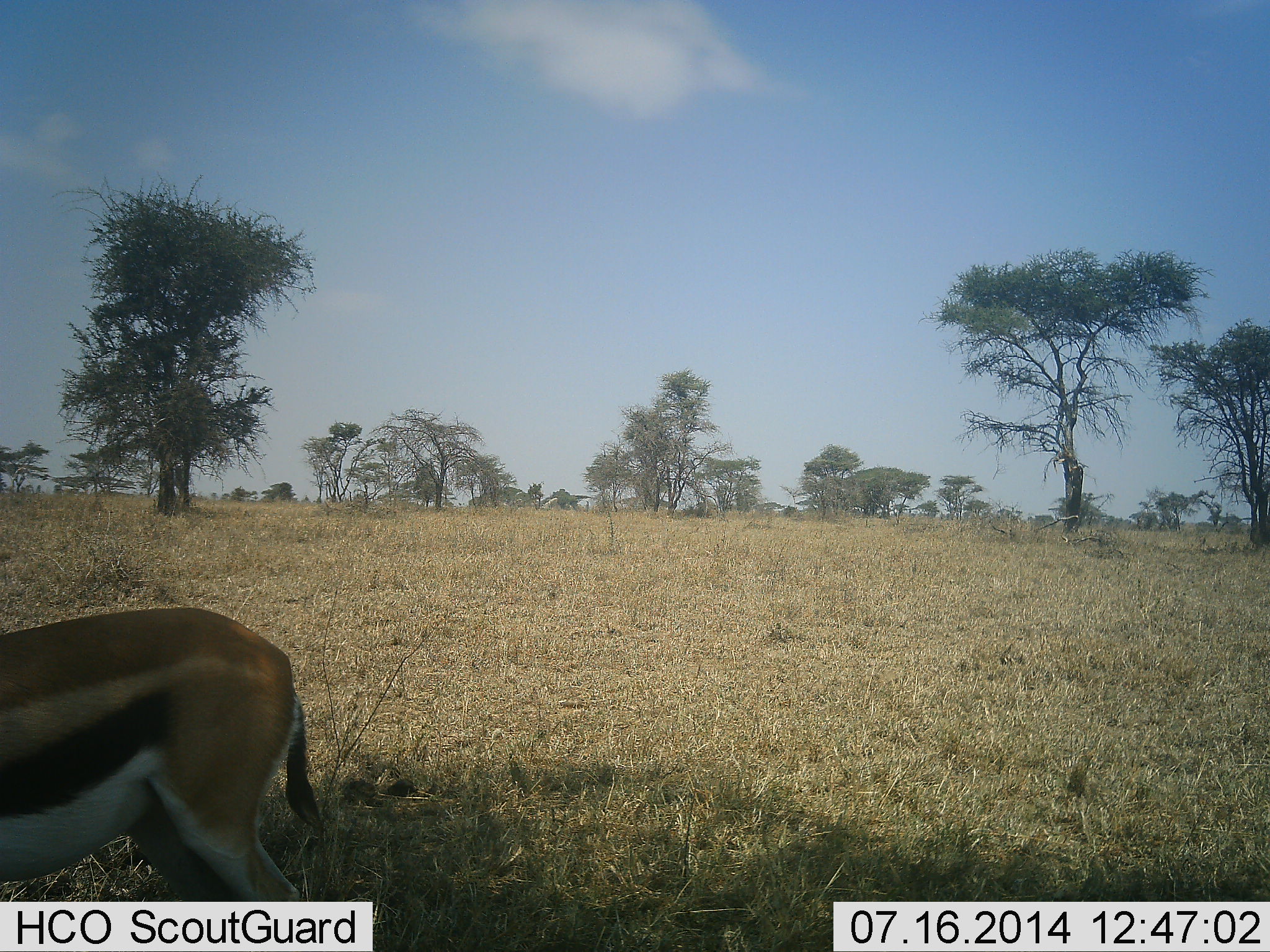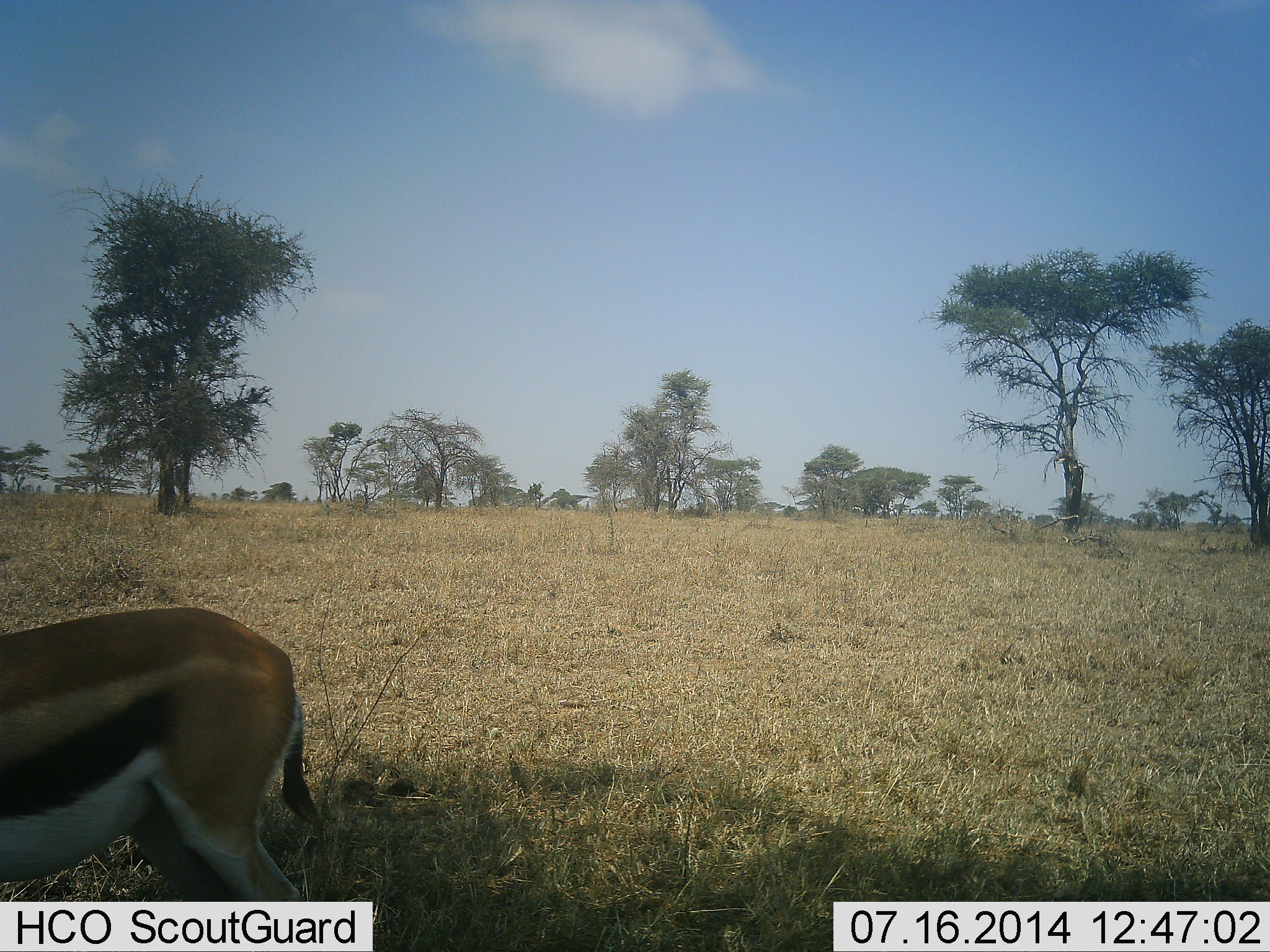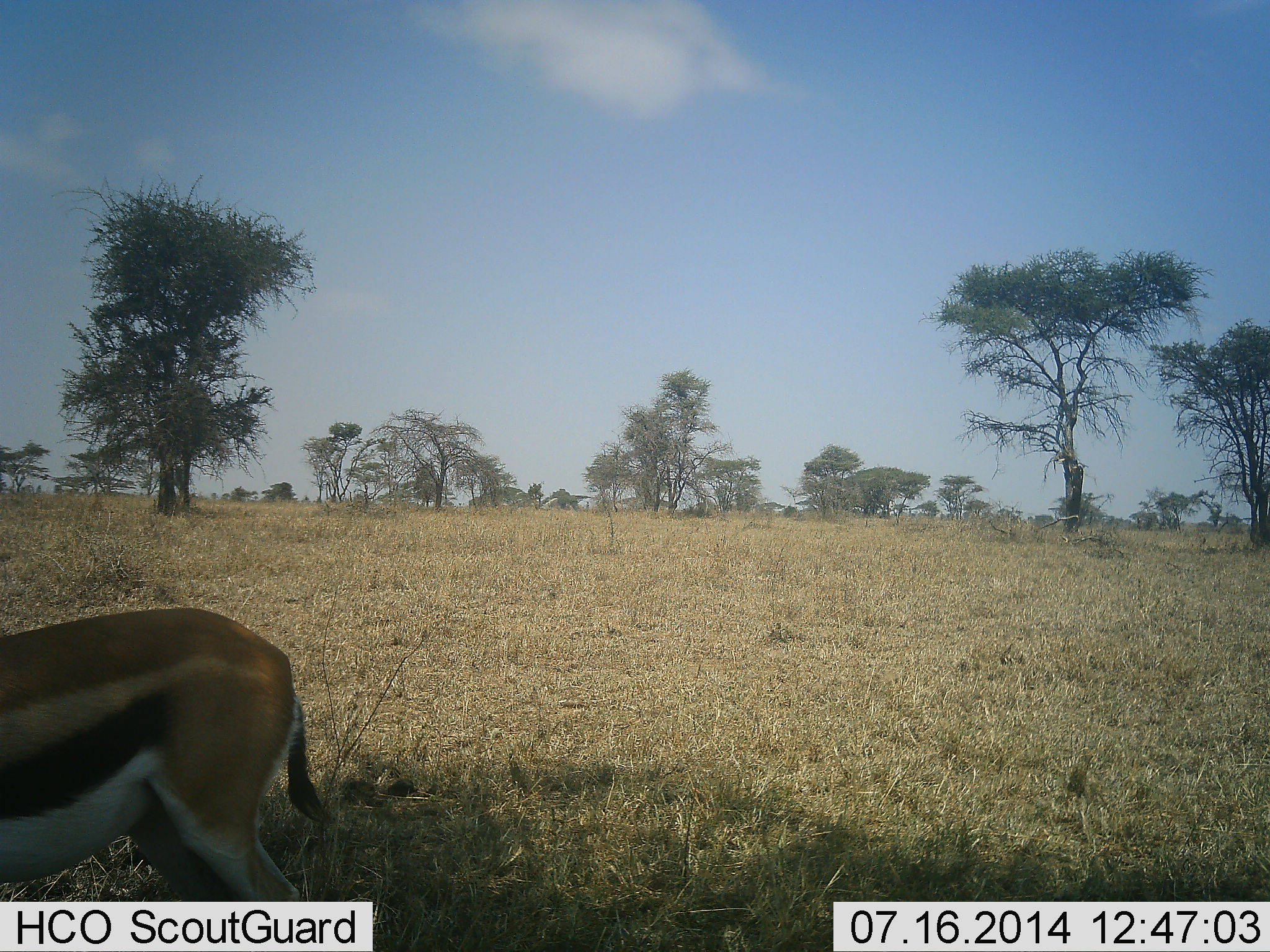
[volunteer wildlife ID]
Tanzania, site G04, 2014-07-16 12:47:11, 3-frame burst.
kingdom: Animalia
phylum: Chordata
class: Mammalia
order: Artiodactyla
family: Bovidae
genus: Eudorcas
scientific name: Eudorcas thomsonii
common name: thomson's gazelle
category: gazellethomsons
Gazellethomsons (thomson's gazelle) (Eudorcas thomsonii), count 1. Behavior (volunteer vote fractions): standing 100%, resting 0%, moving 0%, interacting 0%. Young present (vote fraction): 0%. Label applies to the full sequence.